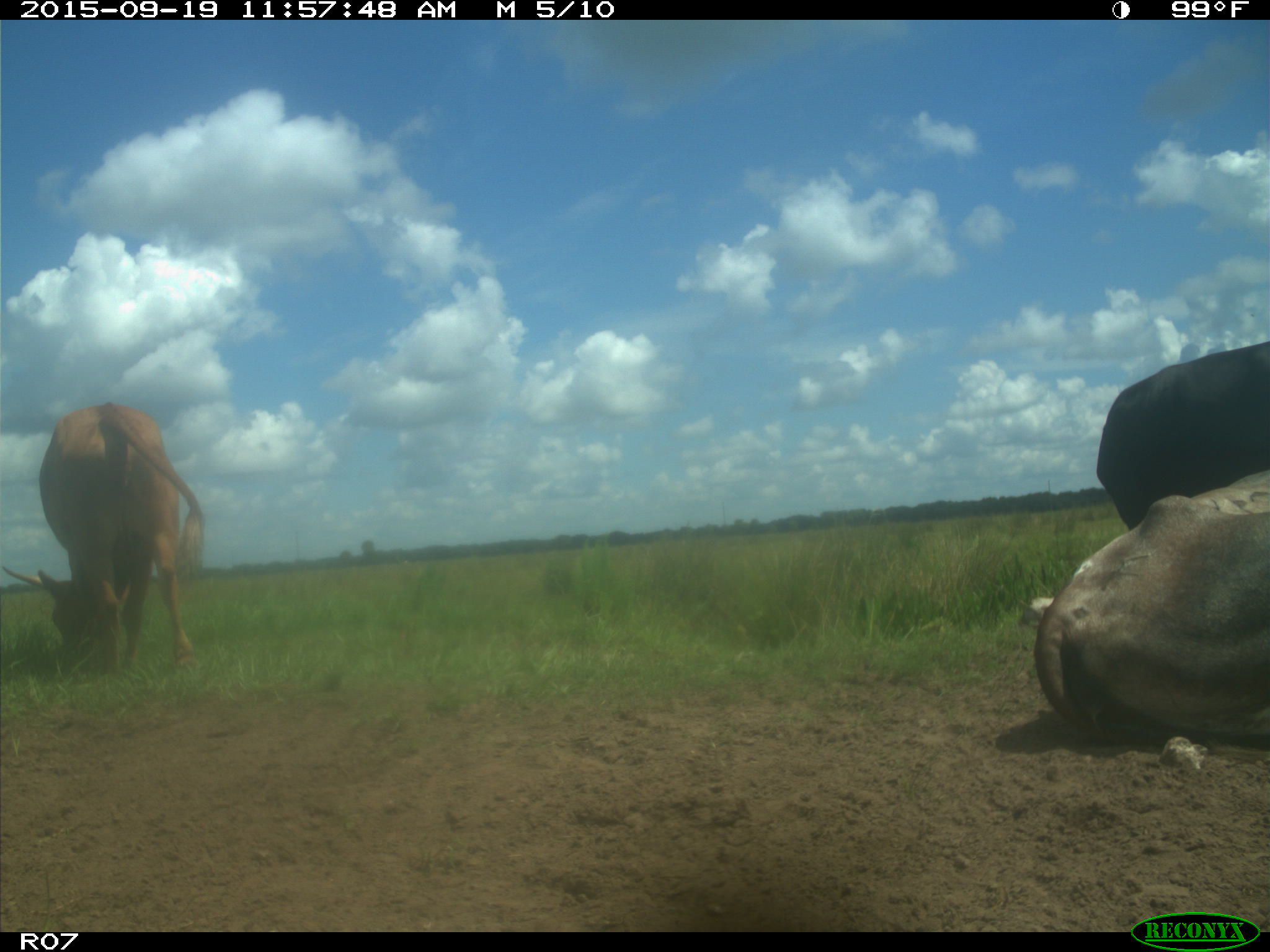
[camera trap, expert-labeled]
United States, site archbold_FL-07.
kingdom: Animalia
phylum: Chordata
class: Mammalia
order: Artiodactyla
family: Bovidae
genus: Bos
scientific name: Bos taurus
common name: domestic cow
Bos taurus (domestic cow).